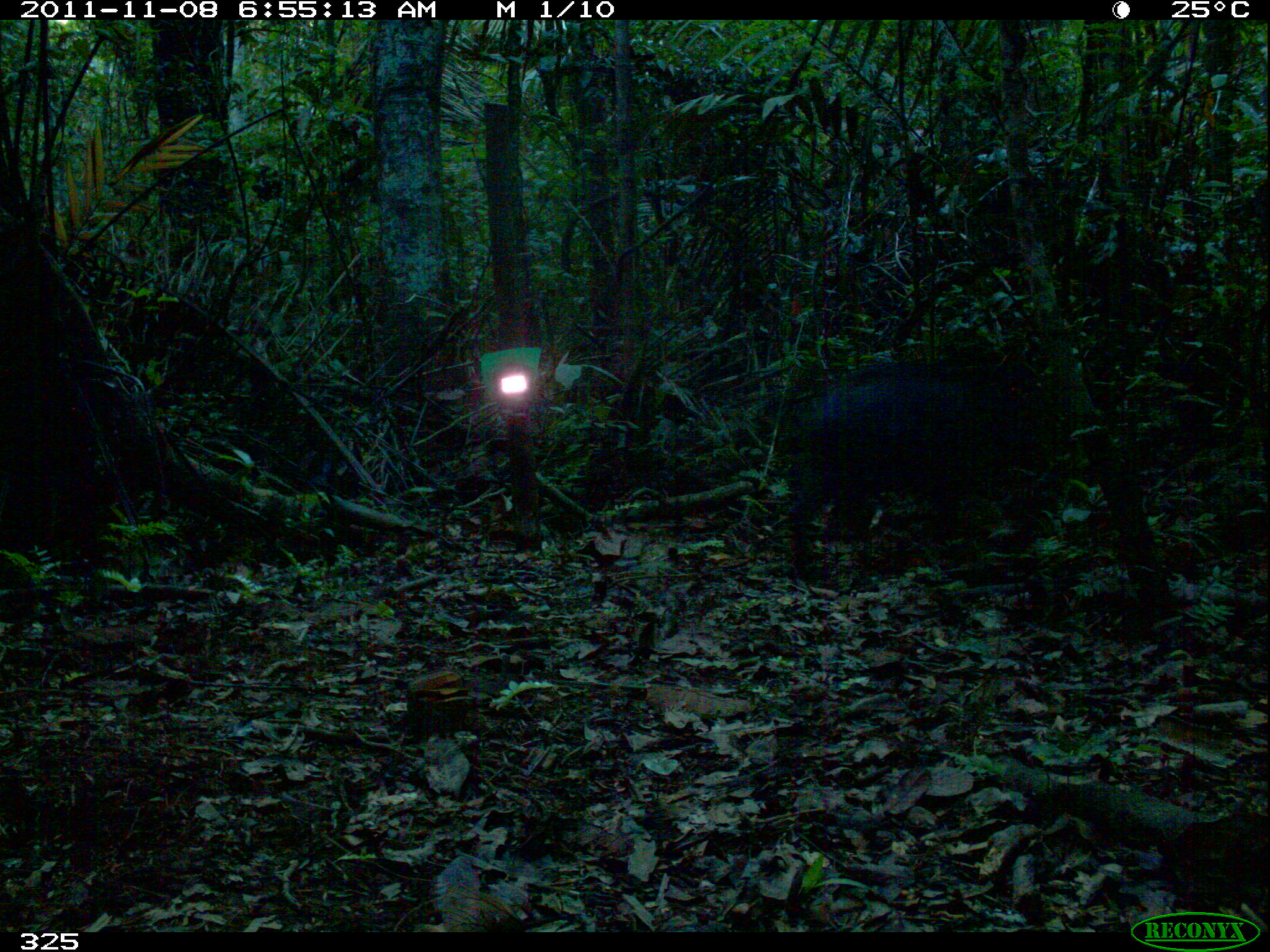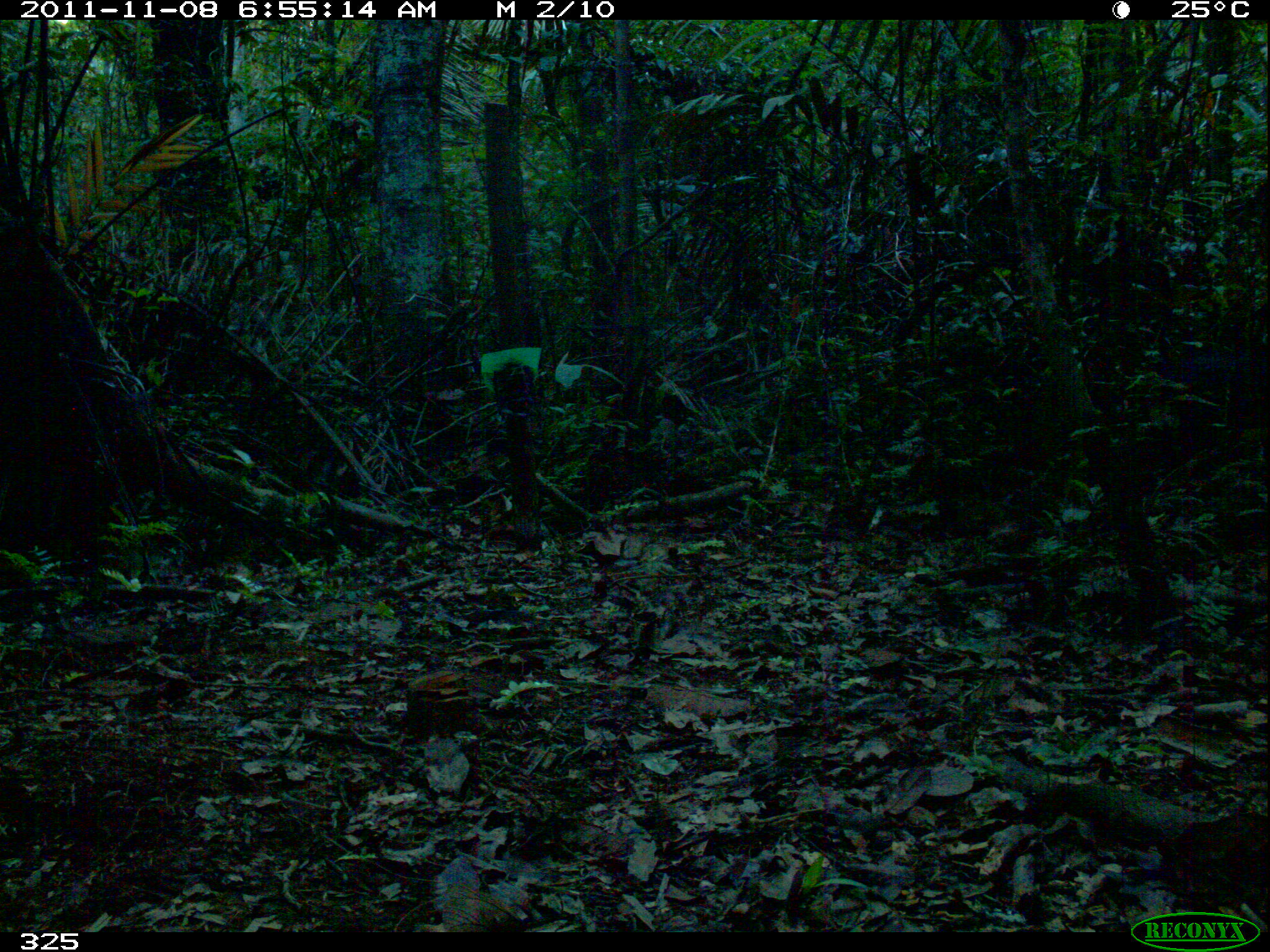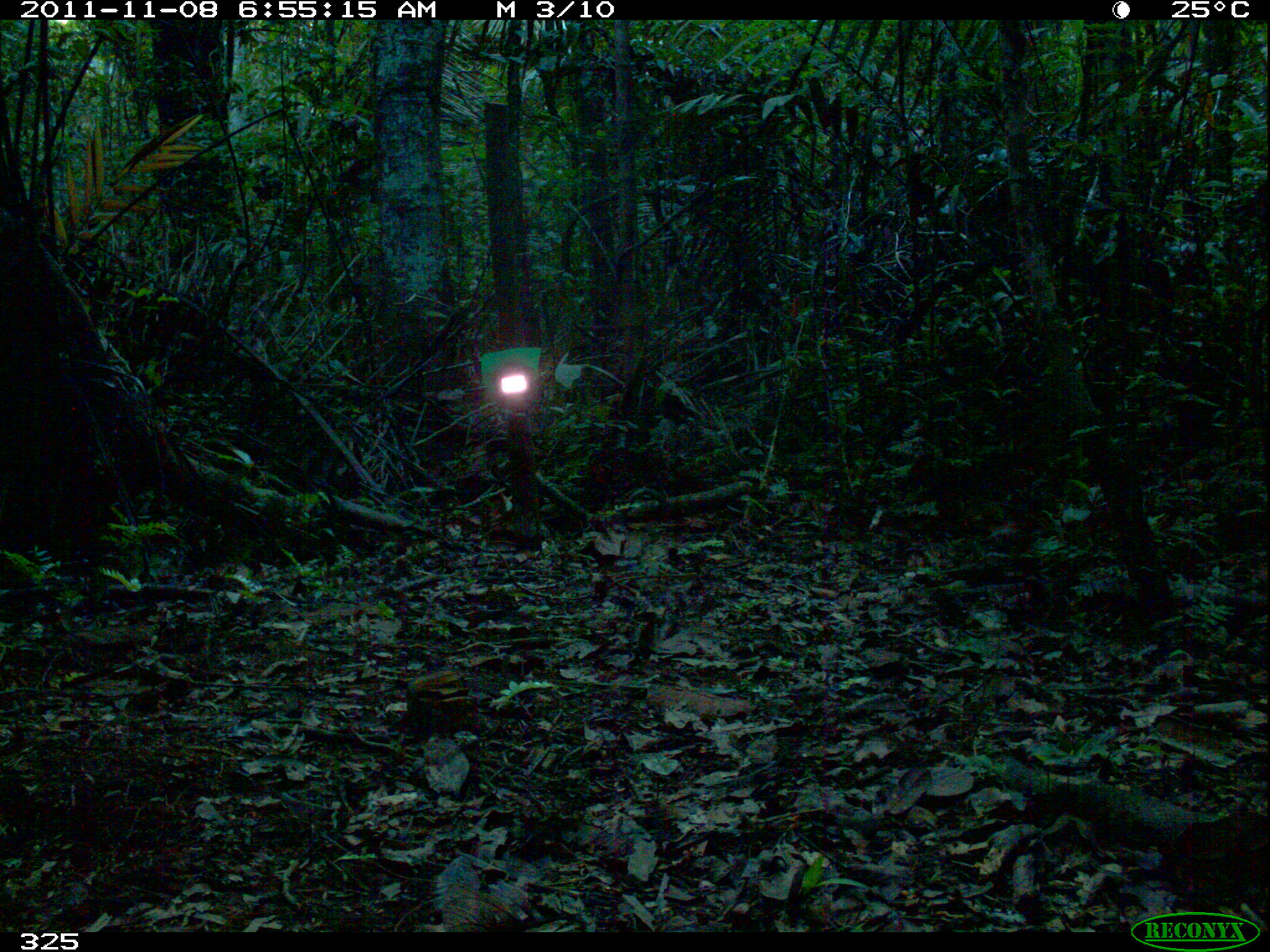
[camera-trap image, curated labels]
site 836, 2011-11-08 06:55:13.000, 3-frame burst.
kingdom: Animalia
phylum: Chordata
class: Mammalia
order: Artiodactyla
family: Tayassuidae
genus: Tayassu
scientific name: Tayassu pecari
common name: white-lipped peccary